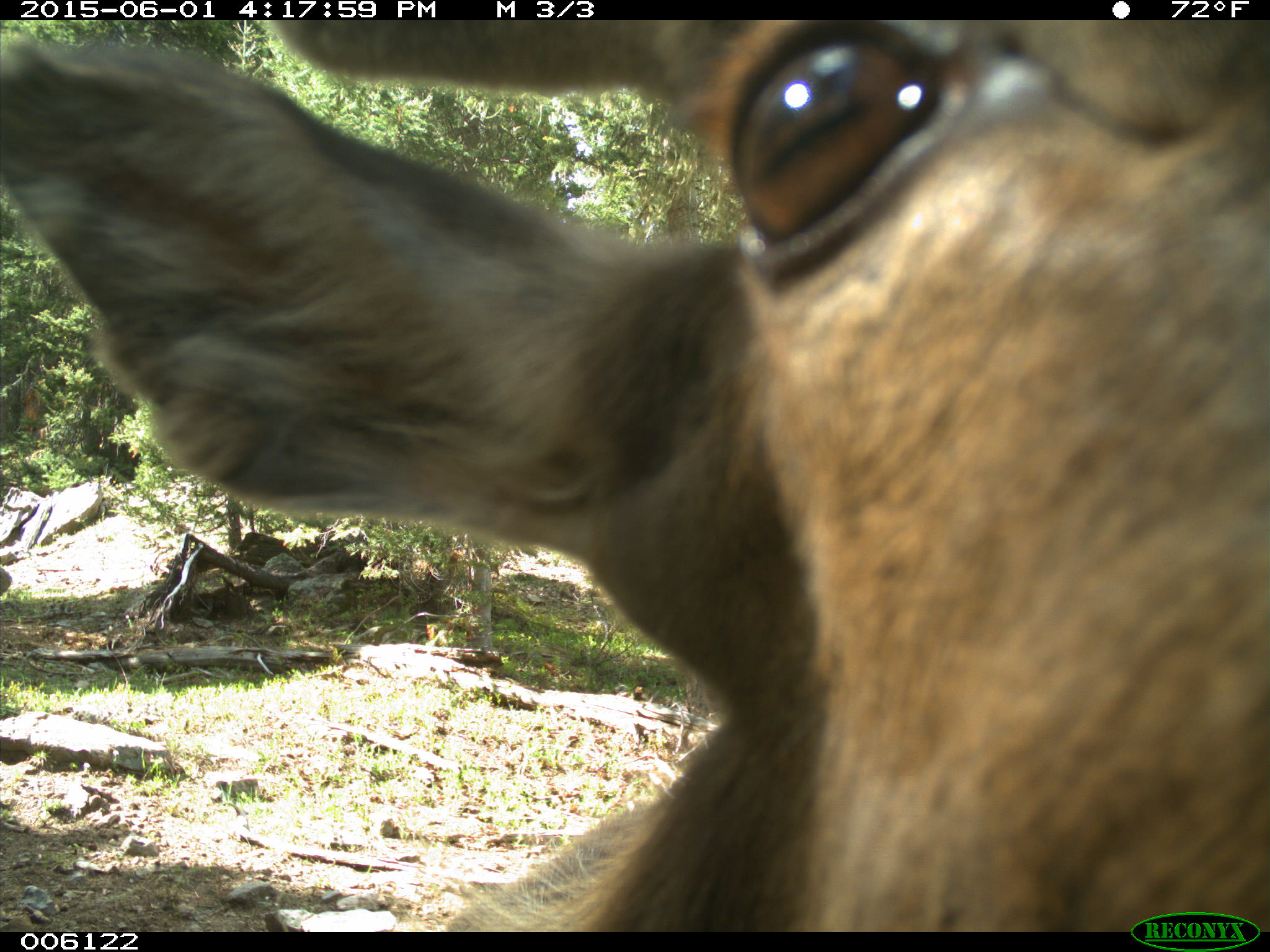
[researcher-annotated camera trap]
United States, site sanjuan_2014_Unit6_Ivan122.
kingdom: Animalia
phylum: Chordata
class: Mammalia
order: Artiodactyla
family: Cervidae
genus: Cervus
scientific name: Cervus elaphus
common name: red deer